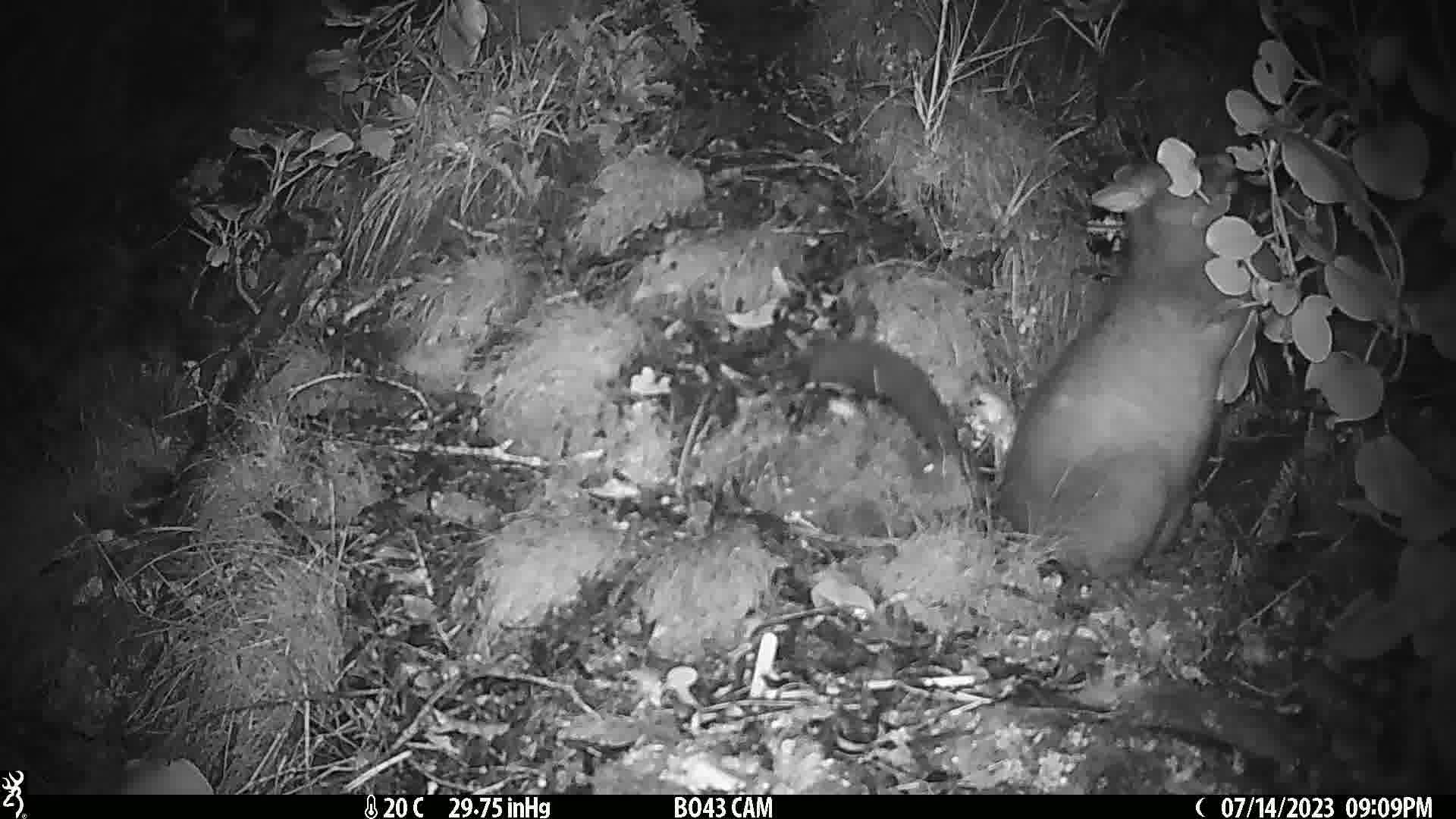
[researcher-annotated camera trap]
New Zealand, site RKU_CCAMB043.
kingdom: Animalia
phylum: Chordata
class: Mammalia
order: Diprotodontia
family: Phalangeridae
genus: Trichosurus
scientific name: Trichosurus vulpecula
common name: common brushtail possum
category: possum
Possum (common brushtail possum) (Trichosurus vulpecula).